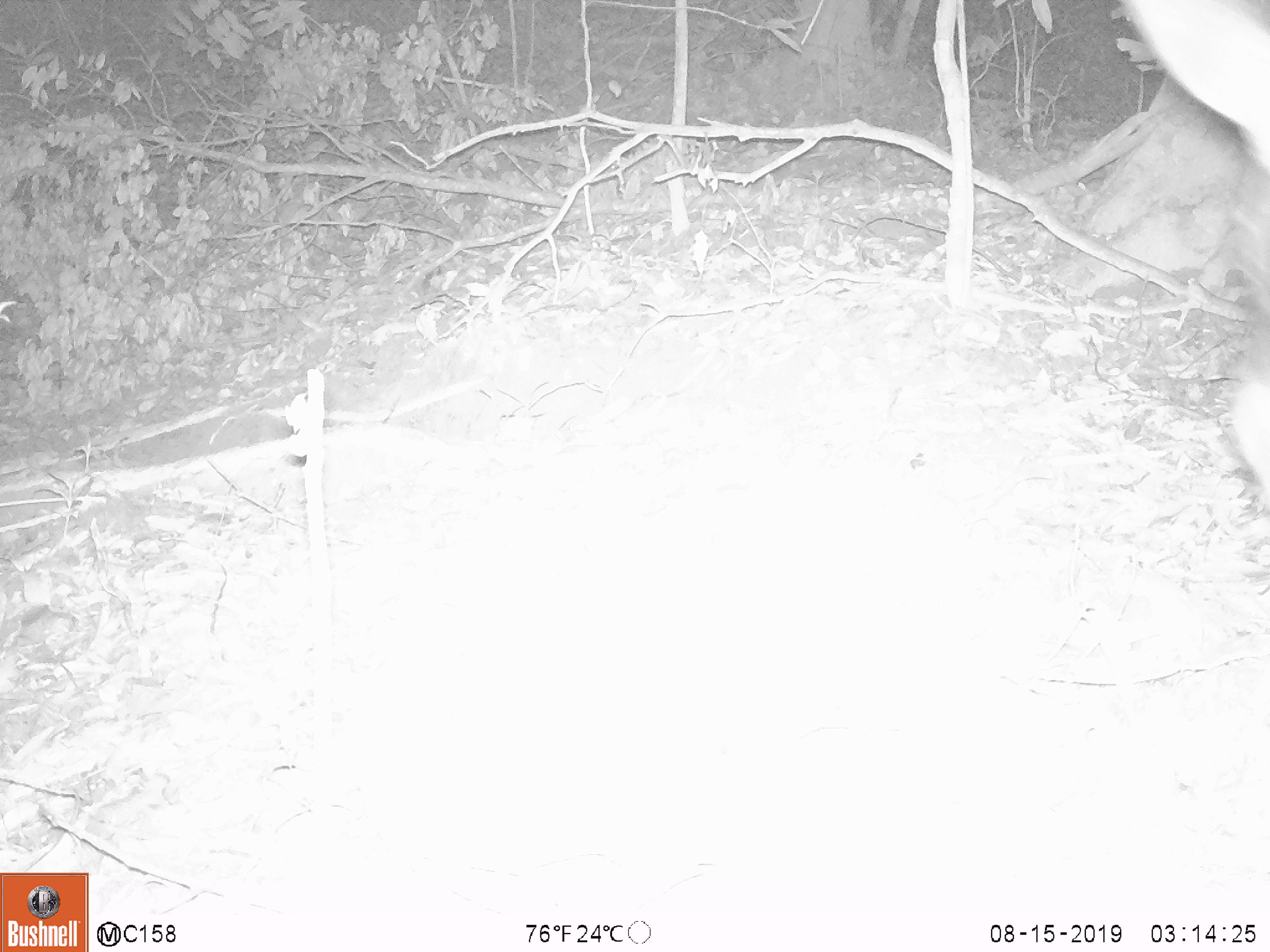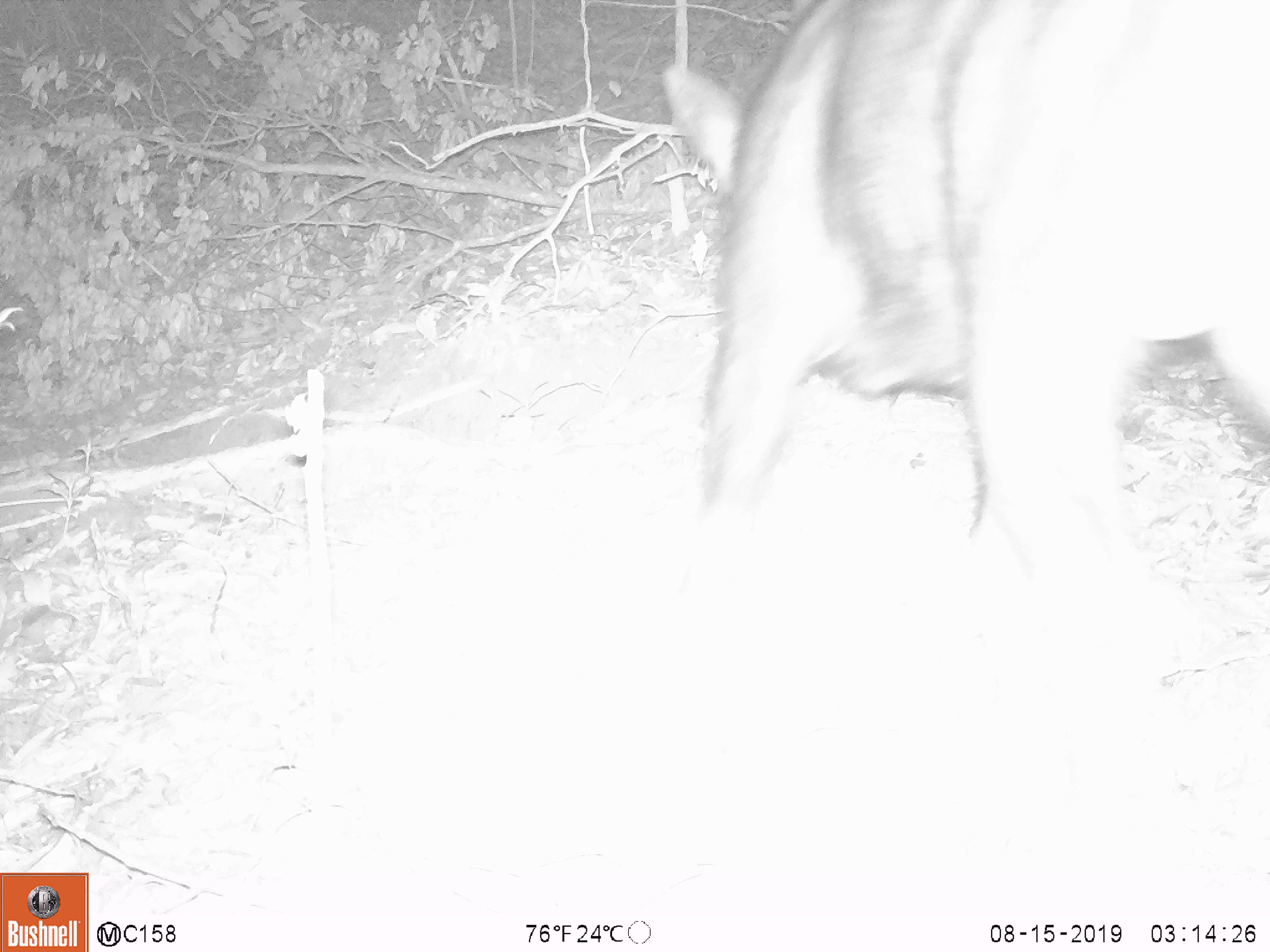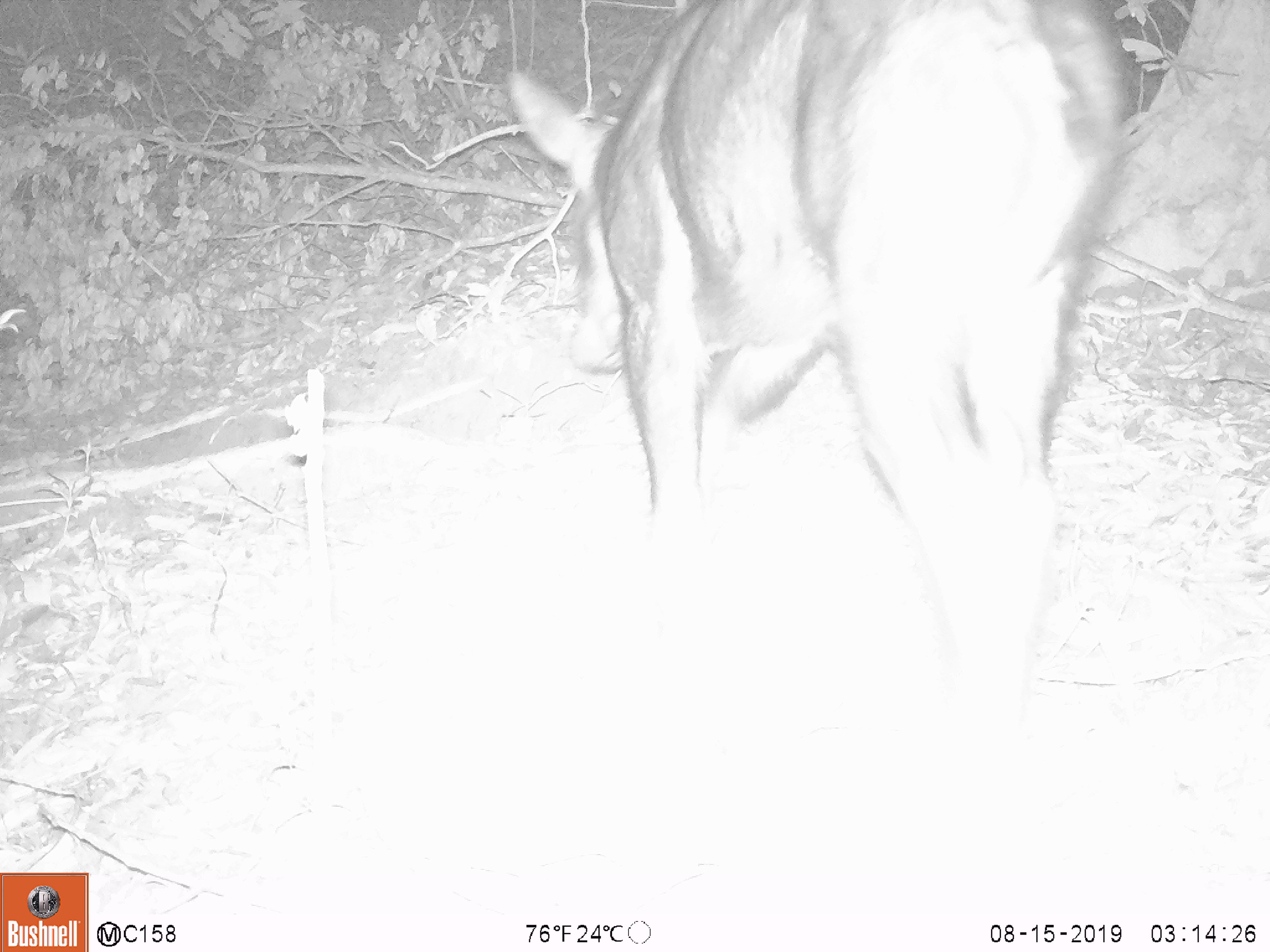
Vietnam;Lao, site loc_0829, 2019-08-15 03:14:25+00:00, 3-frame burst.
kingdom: Animalia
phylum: Chordata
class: Mammalia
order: Artiodactyla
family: Bovidae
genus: Capricornis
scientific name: Capricornis sumatraensis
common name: chinese serow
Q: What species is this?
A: Chinese serow (Capricornis sumatraensis).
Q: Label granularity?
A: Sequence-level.